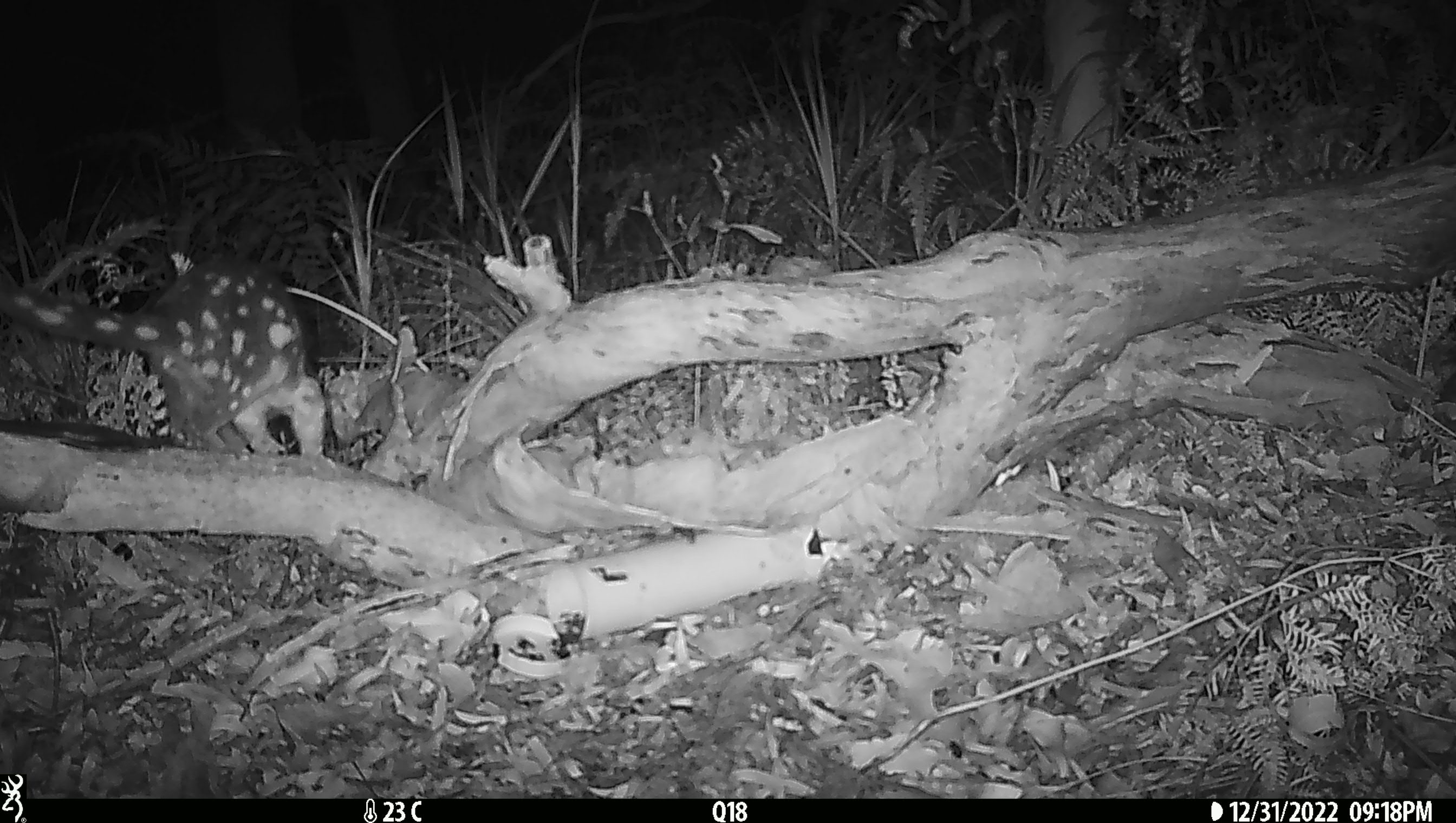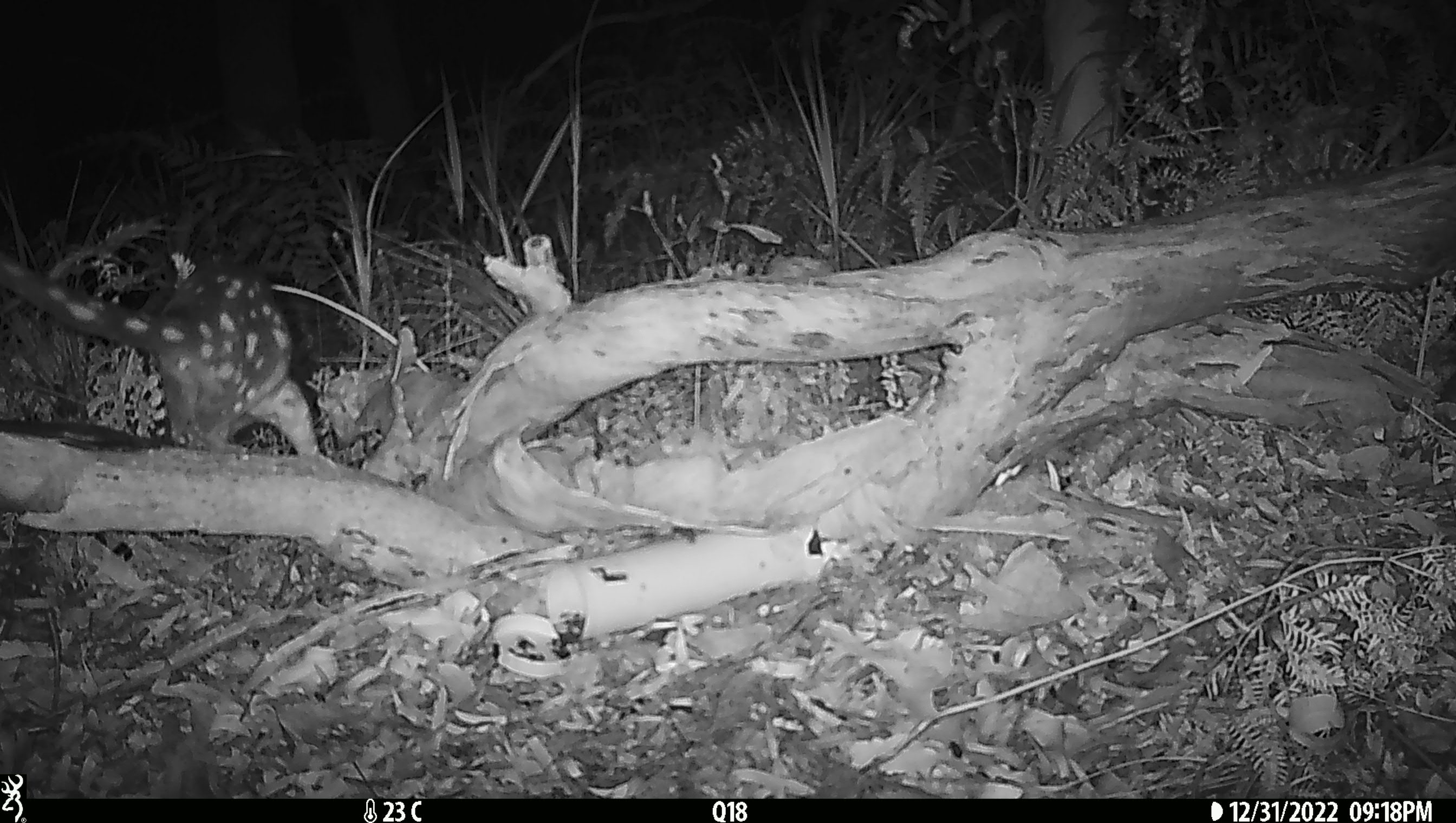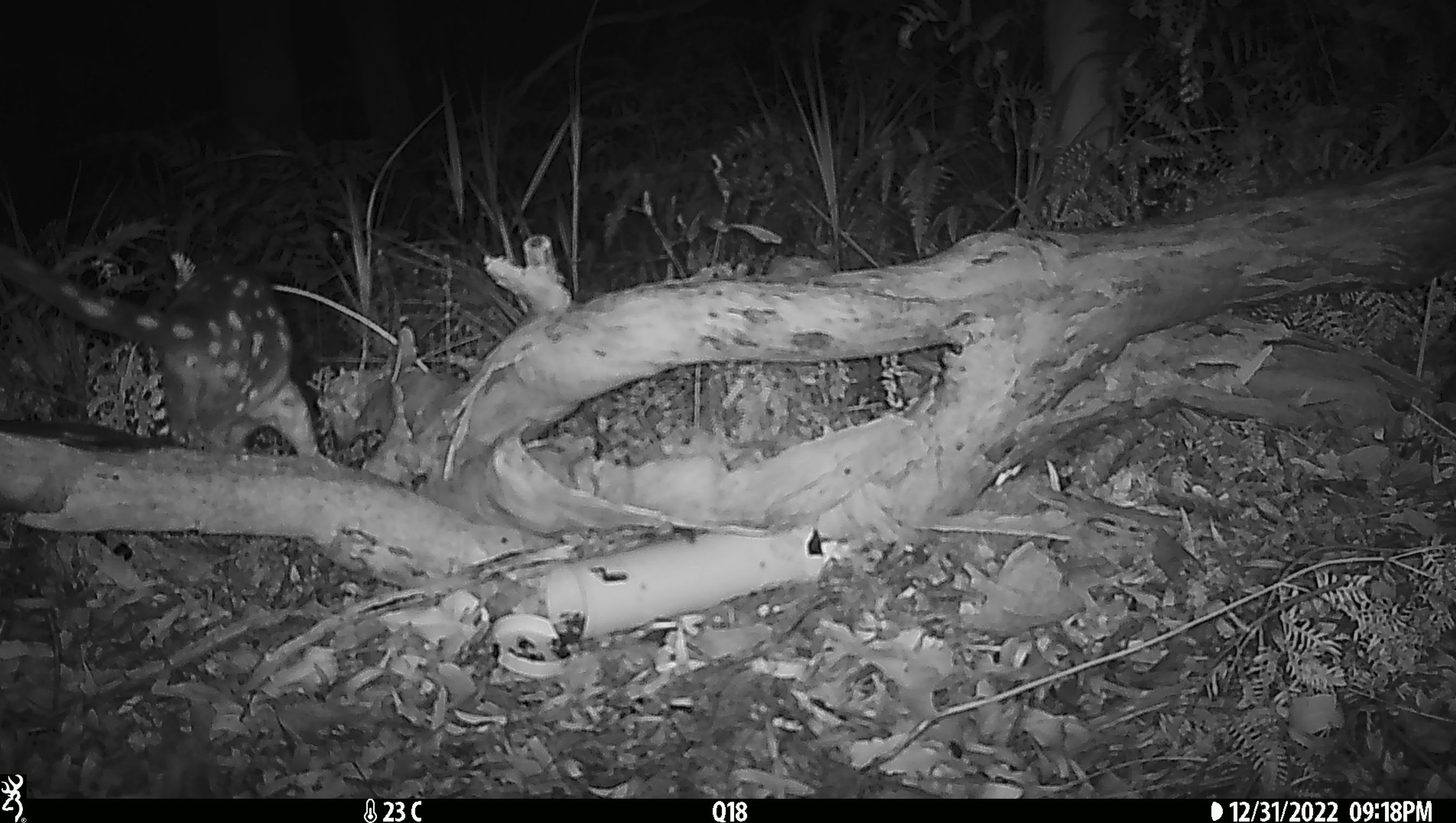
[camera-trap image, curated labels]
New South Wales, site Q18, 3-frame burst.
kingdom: Animalia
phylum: Chordata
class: Mammalia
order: Dasyuromorphia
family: Dasyuridae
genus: Dasyurus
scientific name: Dasyurus maculatus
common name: spotted-tailed quoll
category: quoll